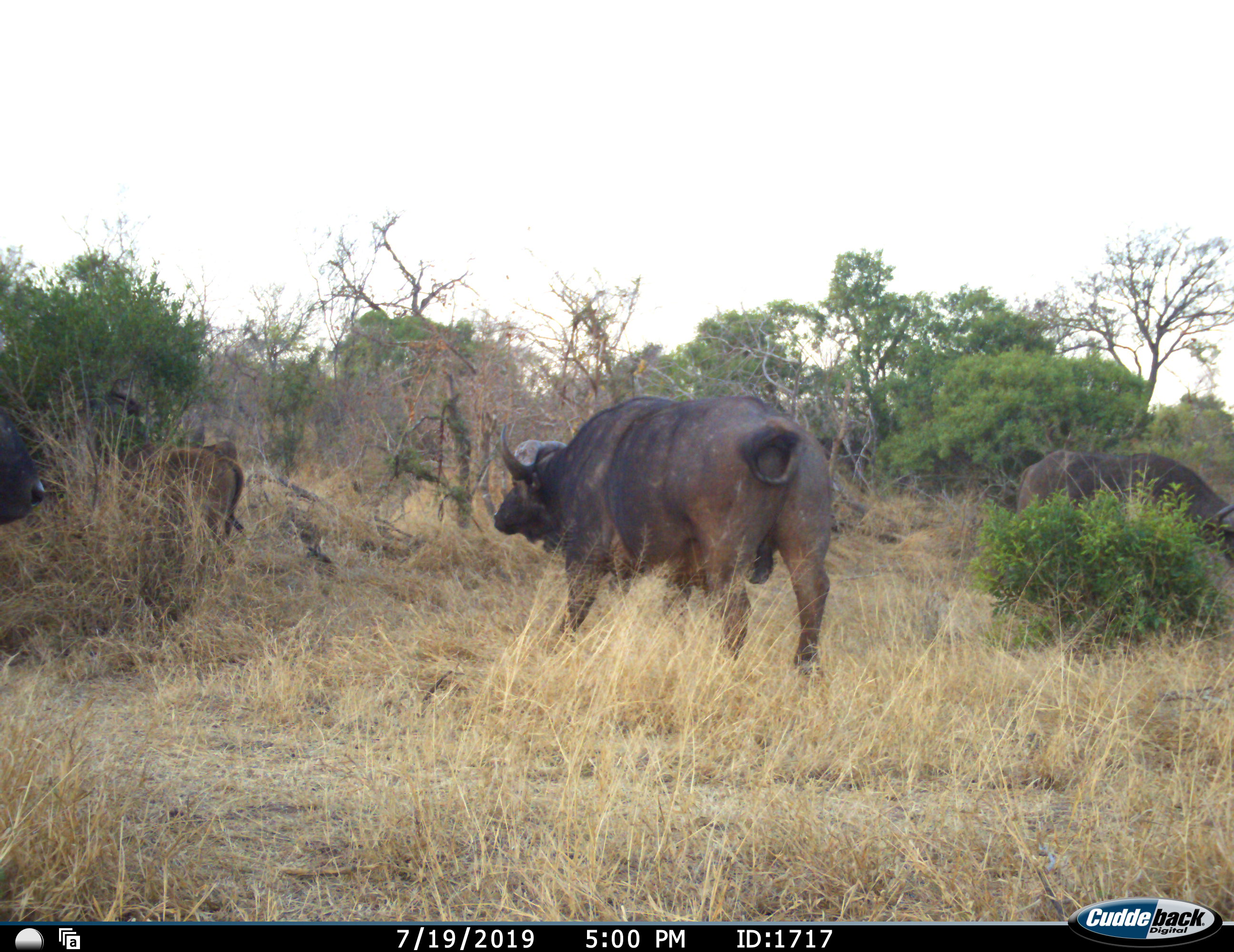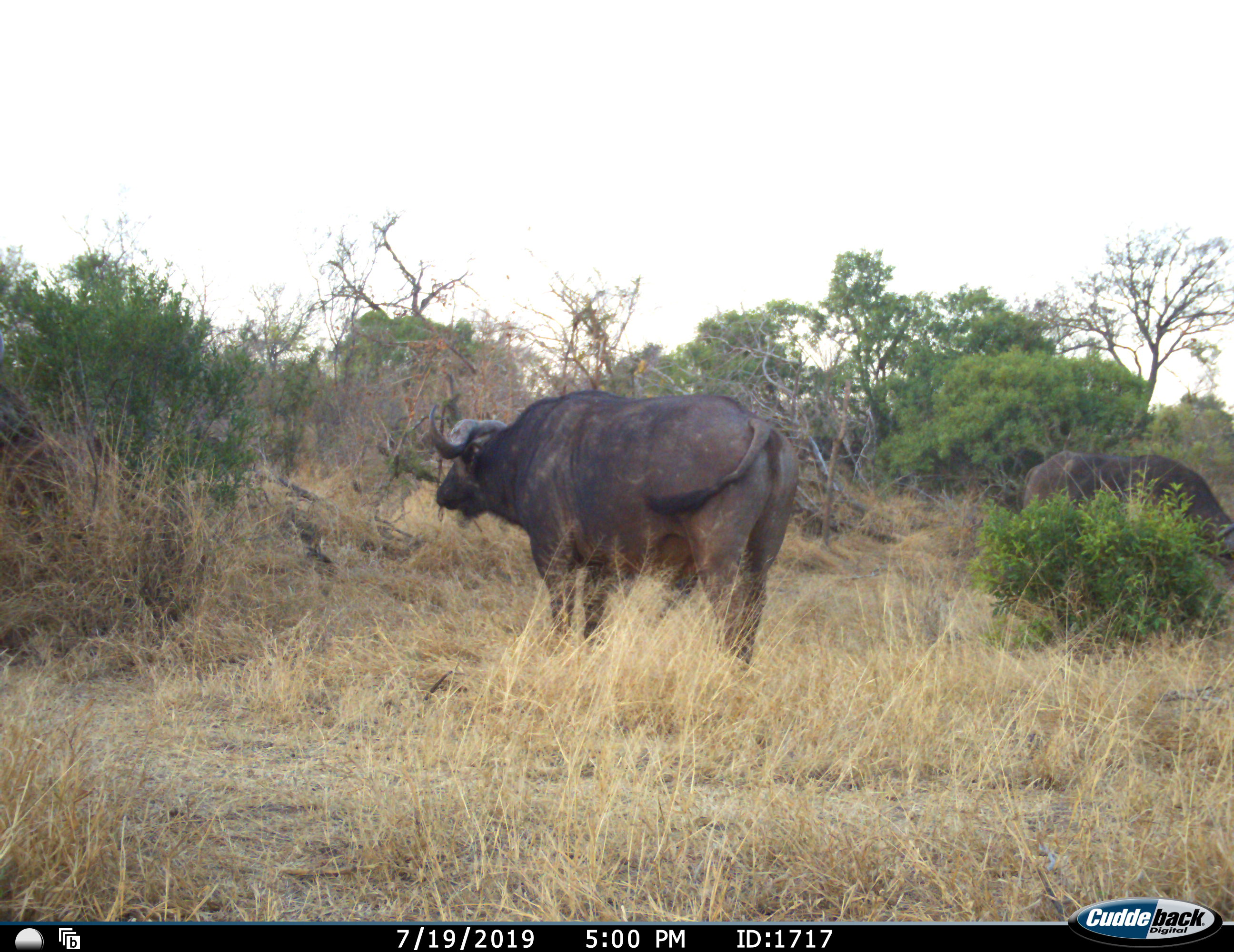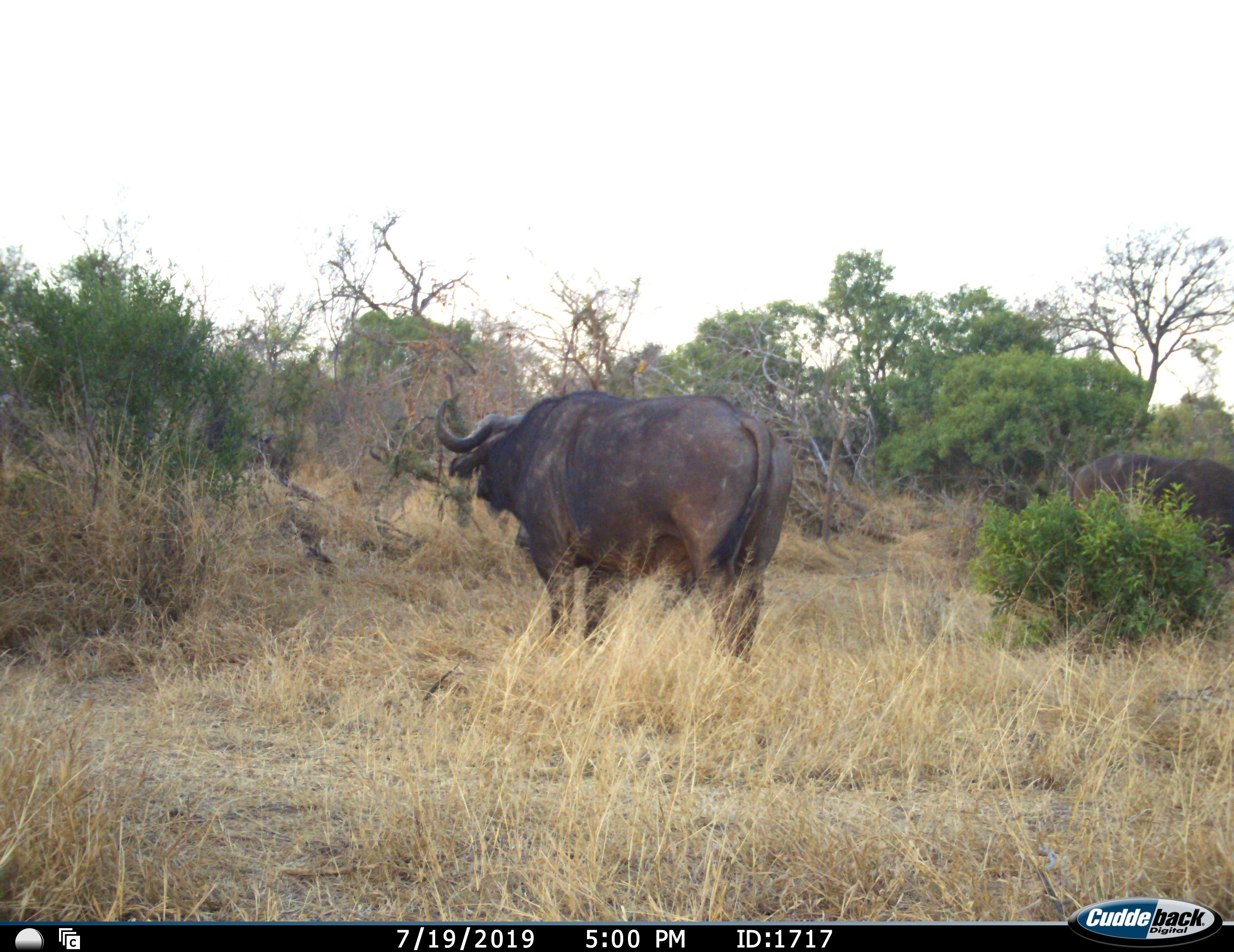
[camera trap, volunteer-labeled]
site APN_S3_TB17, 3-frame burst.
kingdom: Animalia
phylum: Chordata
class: Mammalia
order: Artiodactyla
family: Bovidae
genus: Syncerus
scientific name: Syncerus caffer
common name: african buffalo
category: buffalo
Buffalo (african buffalo) (Syncerus caffer), count 4. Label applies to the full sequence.